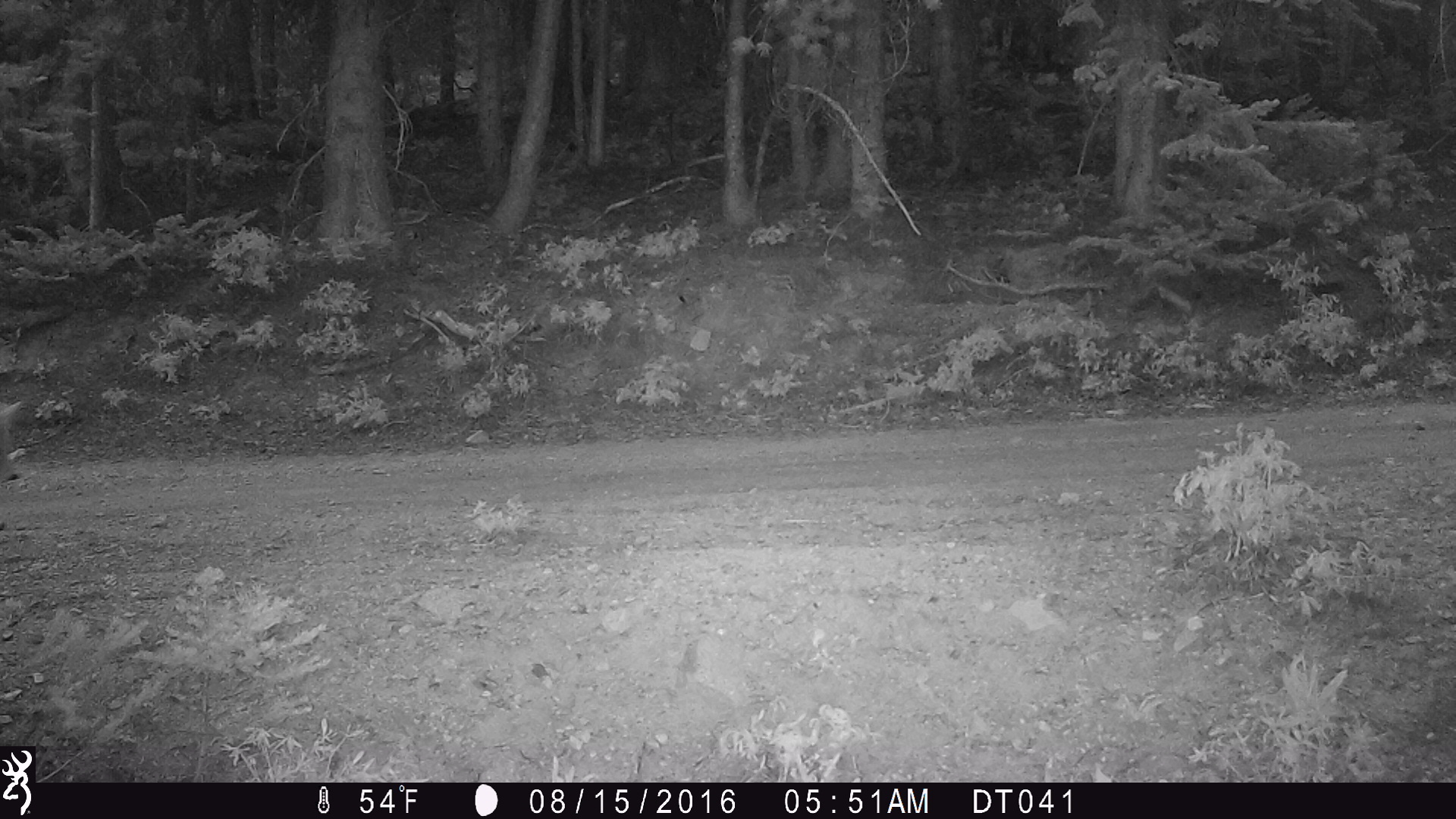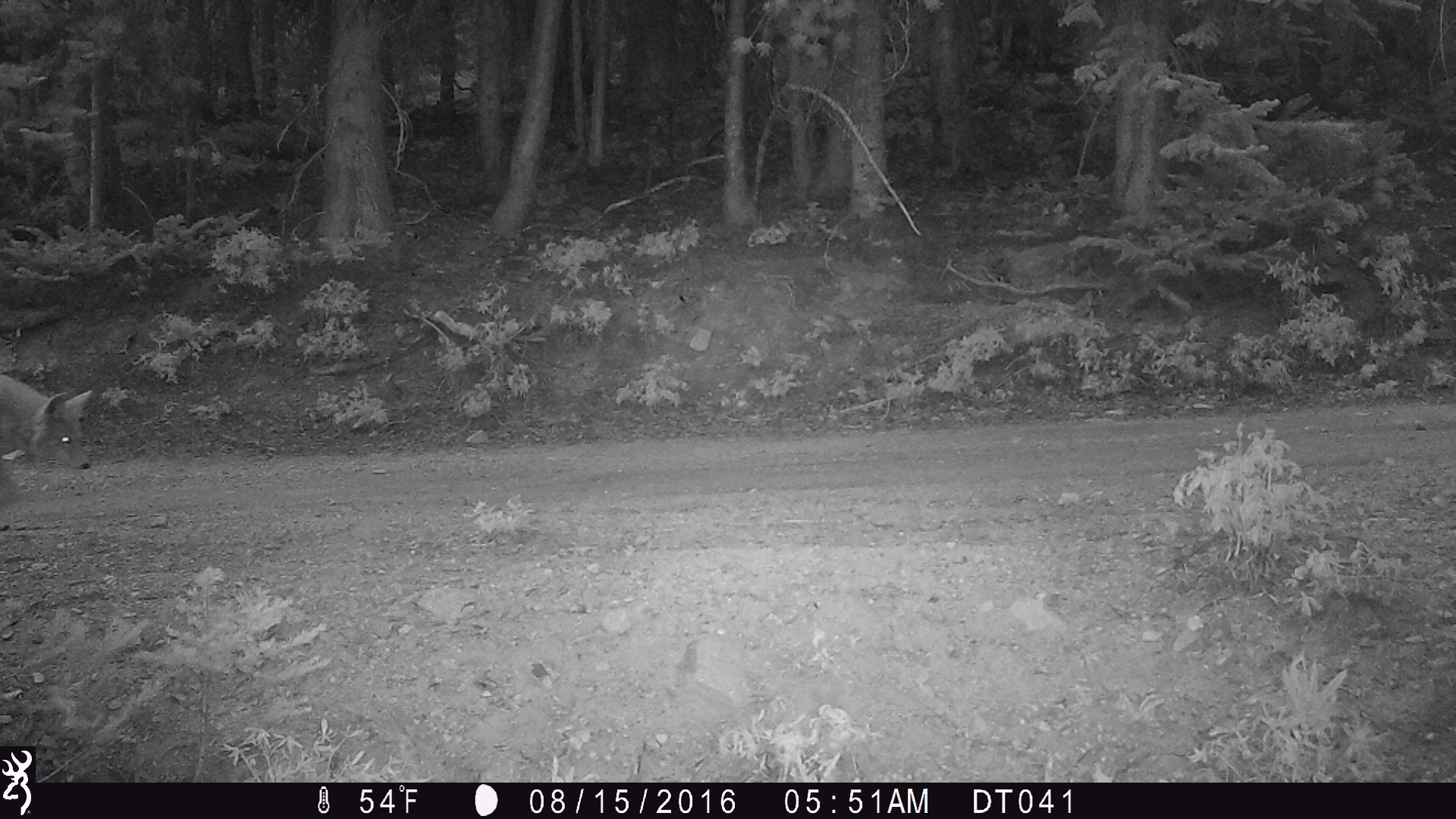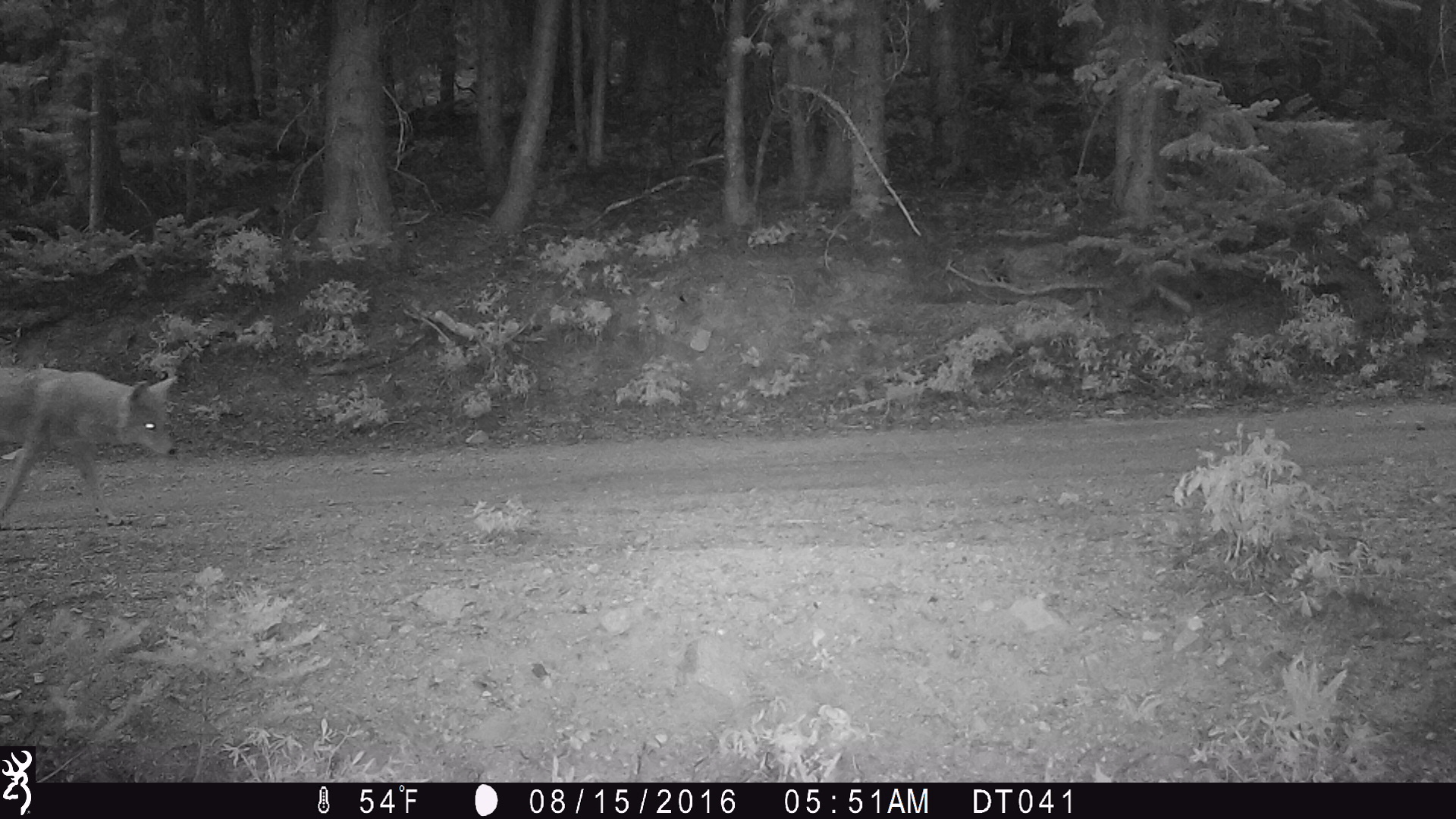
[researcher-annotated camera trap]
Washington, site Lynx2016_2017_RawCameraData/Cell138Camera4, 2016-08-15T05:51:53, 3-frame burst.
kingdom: Animalia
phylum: Chordata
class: Mammalia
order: Carnivora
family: Canidae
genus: Canis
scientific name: Canis latrans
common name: coyote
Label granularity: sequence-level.